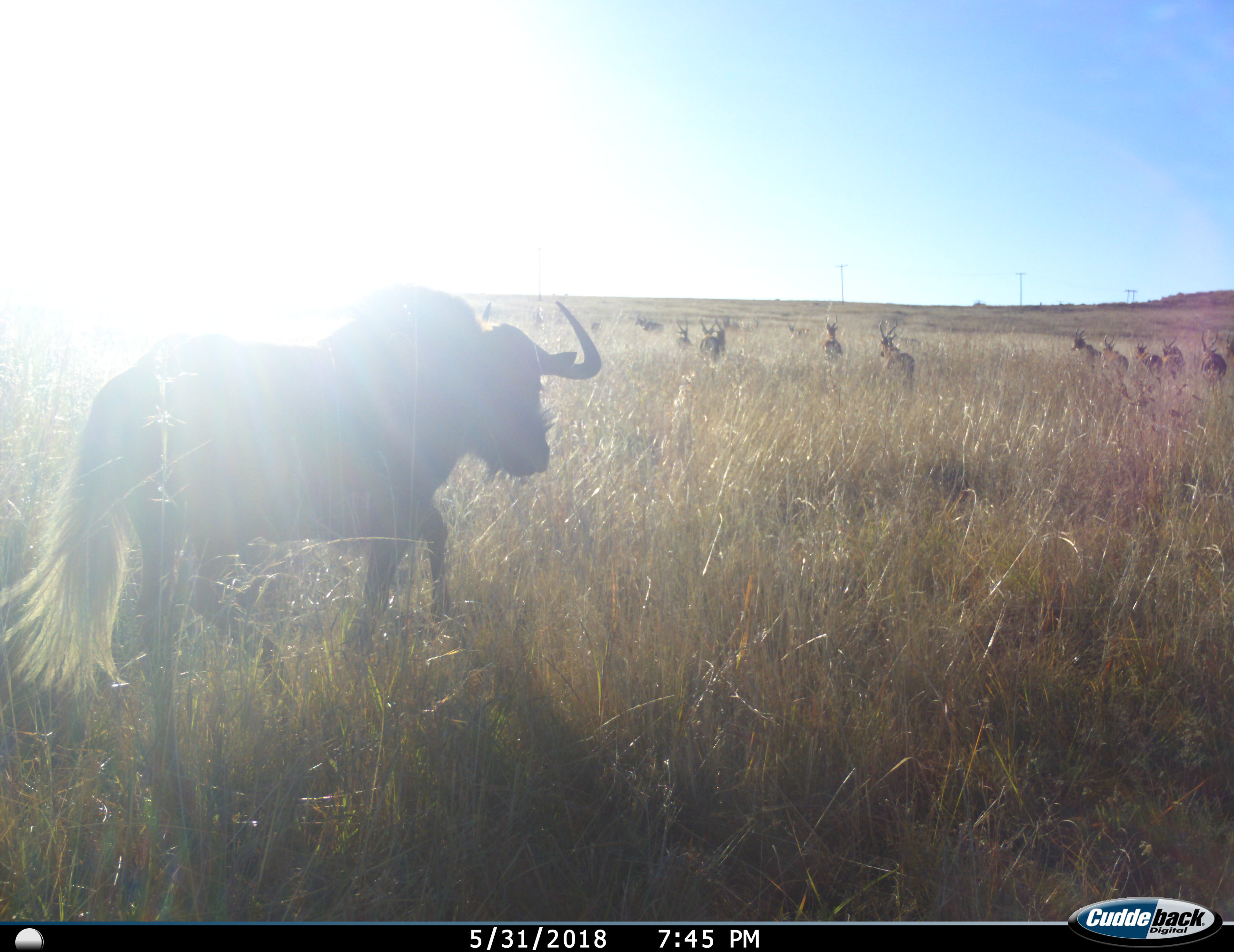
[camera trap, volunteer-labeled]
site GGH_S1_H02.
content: unidentified animal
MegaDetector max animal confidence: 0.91